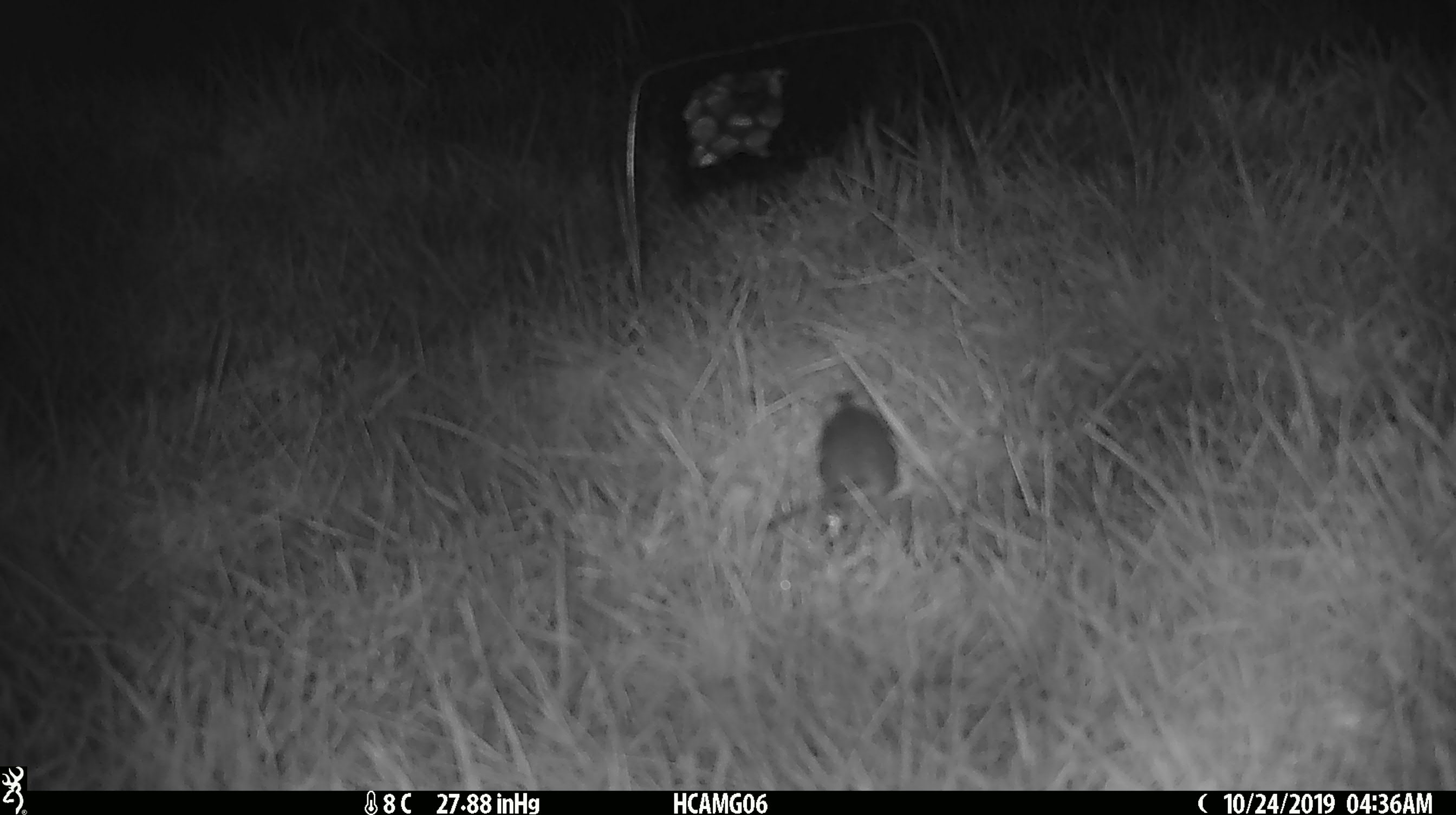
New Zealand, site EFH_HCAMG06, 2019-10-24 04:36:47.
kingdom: Animalia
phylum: Chordata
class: Mammalia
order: Rodentia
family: Muridae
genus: Mus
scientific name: Mus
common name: mouse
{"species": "mouse (Mus)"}